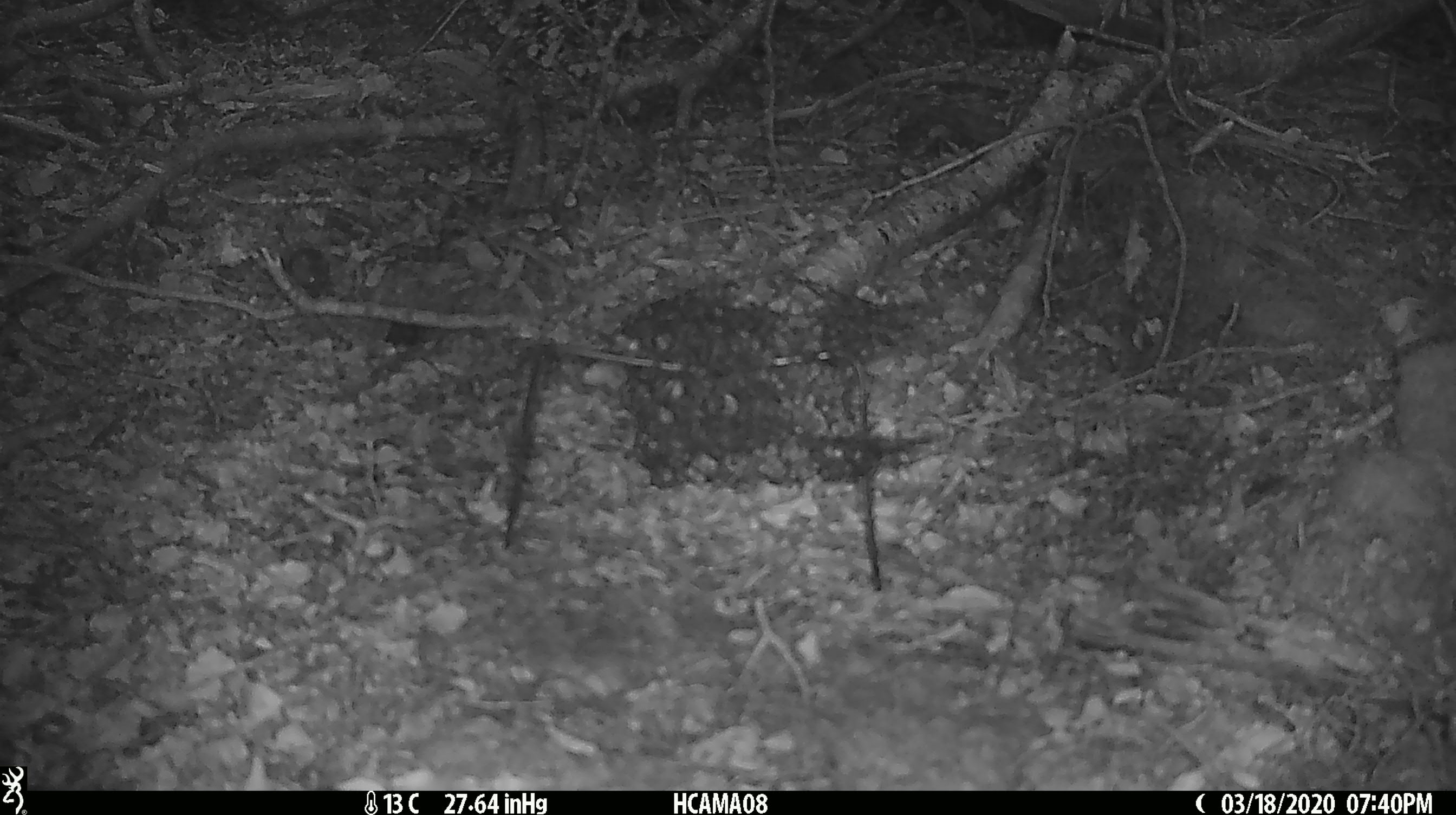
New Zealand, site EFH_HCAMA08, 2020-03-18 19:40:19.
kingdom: Animalia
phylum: Chordata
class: Mammalia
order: Rodentia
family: Muridae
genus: Mus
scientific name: Mus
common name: mouse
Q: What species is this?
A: Mouse (Mus).